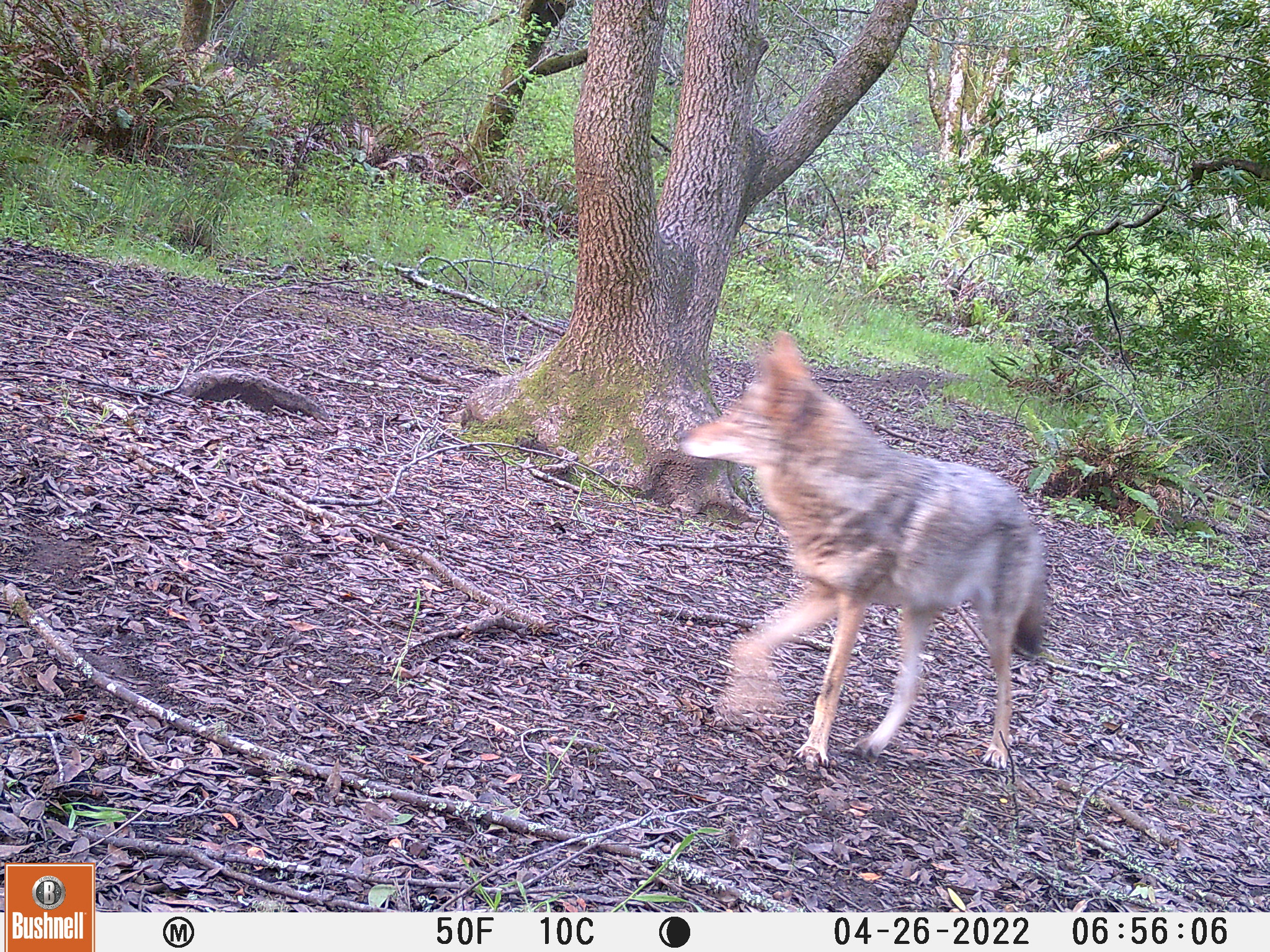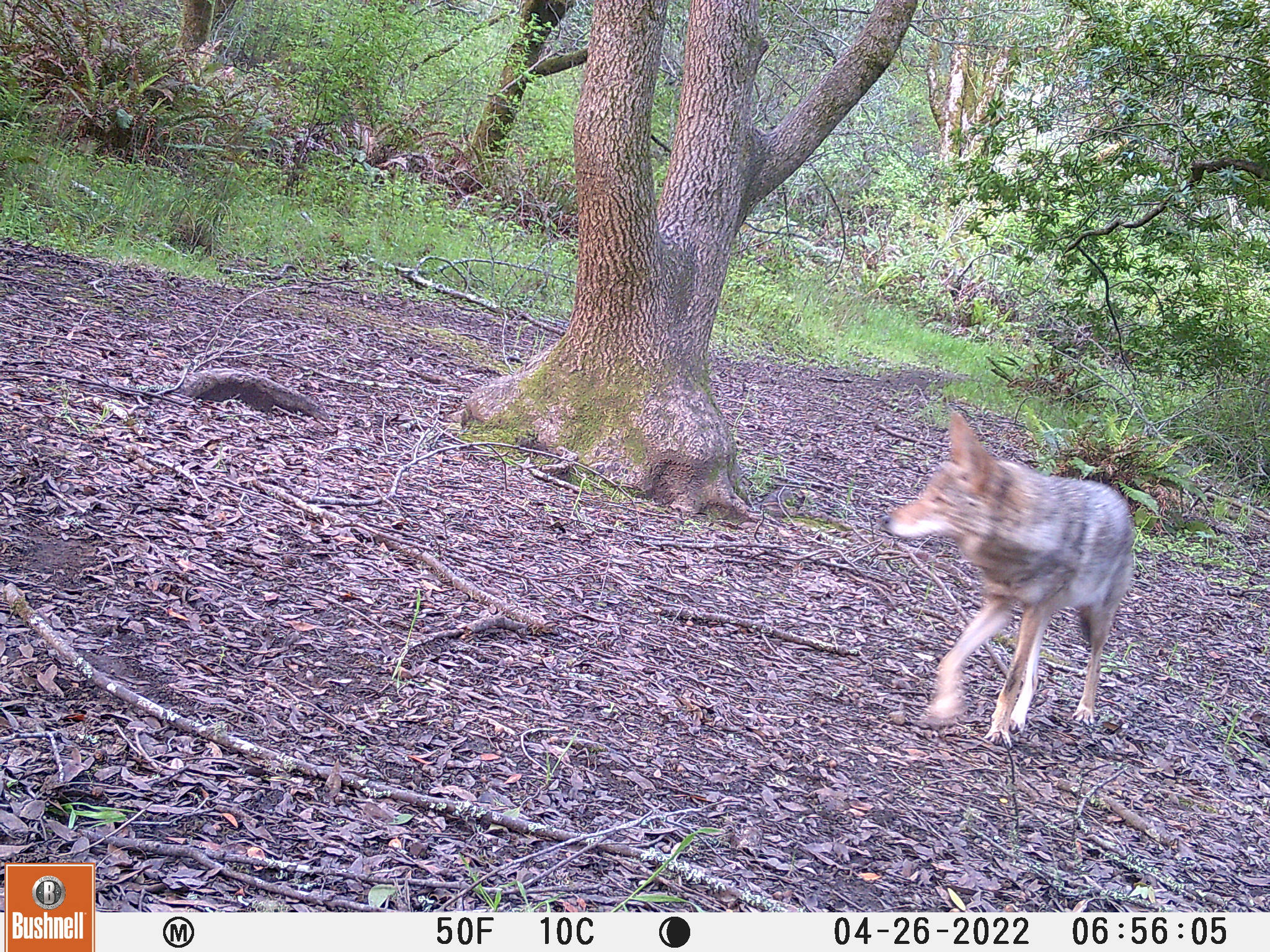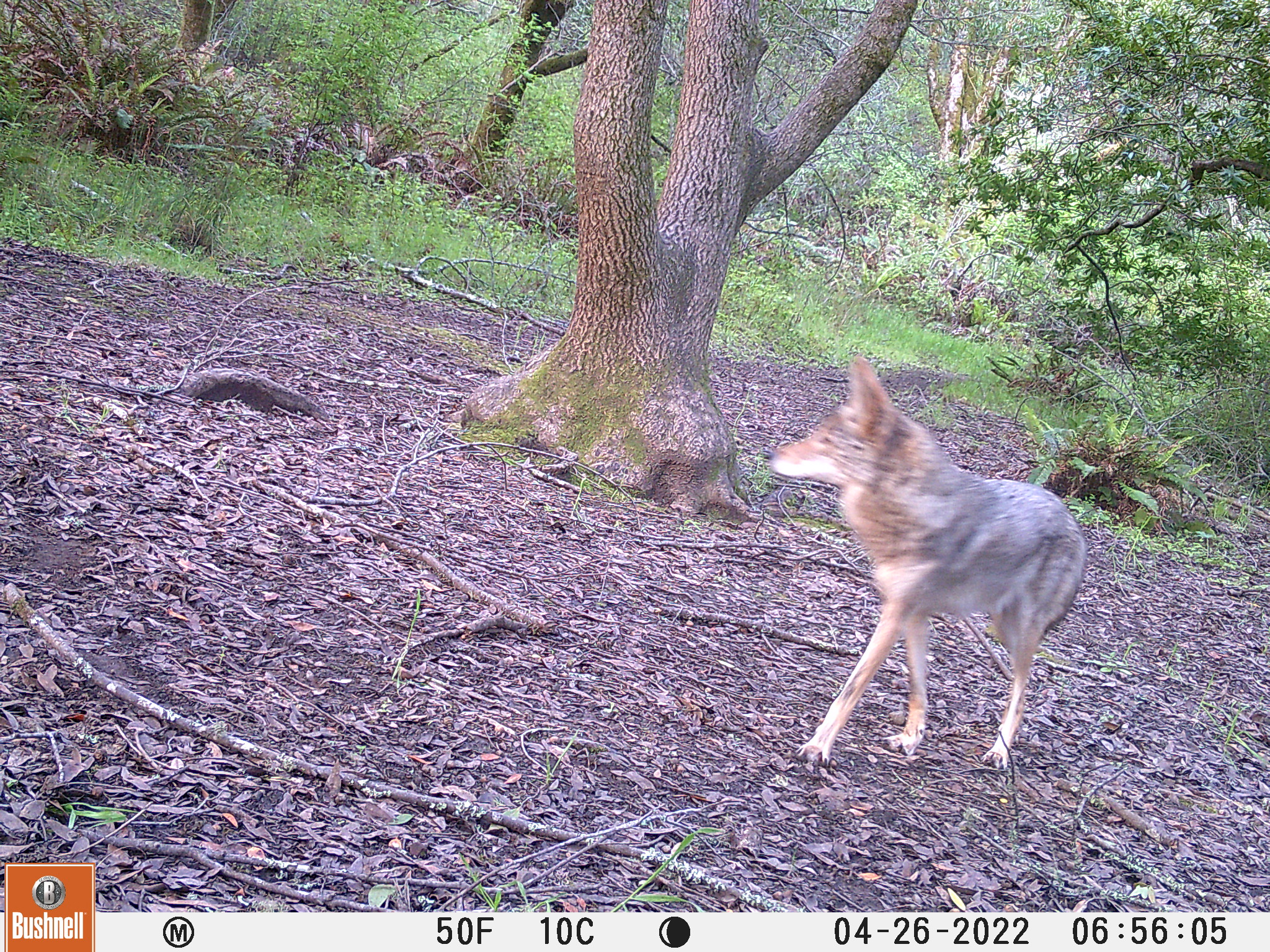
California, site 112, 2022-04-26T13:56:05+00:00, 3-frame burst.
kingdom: Animalia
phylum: Chordata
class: Mammalia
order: Carnivora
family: Canidae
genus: Canis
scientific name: Canis latrans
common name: coyote